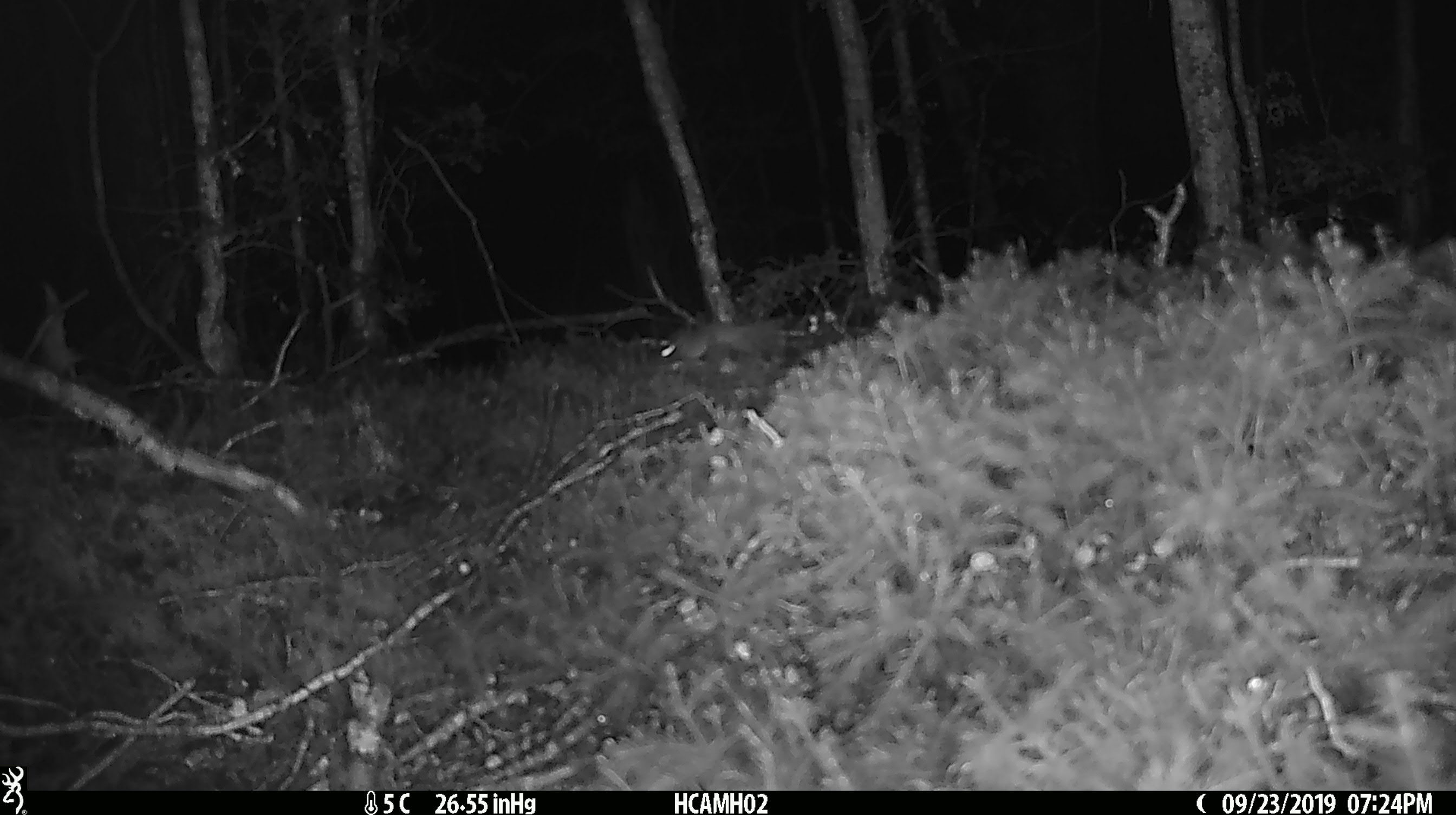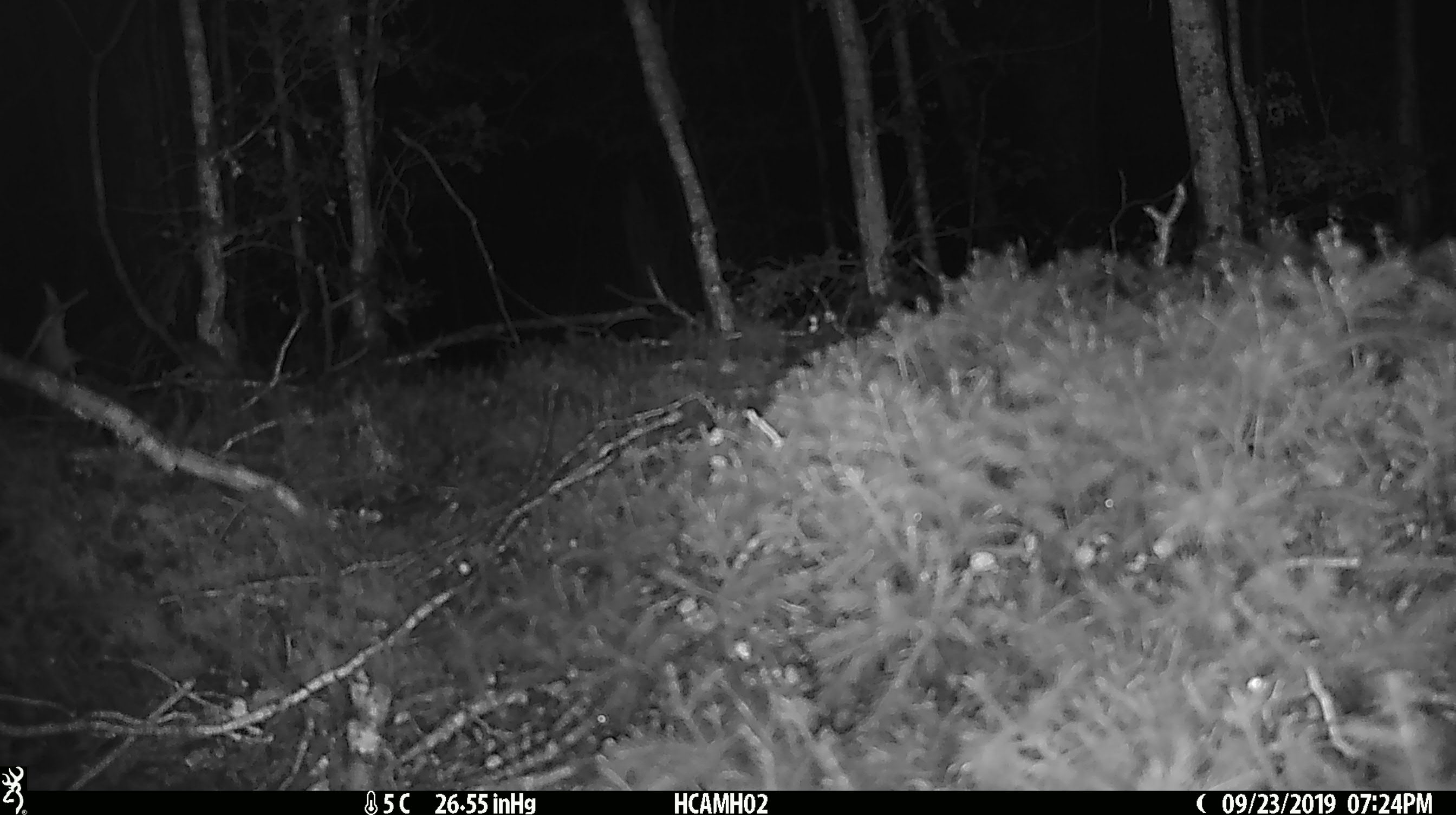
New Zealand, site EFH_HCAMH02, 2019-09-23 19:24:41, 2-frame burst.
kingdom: Animalia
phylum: Chordata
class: Mammalia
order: Rodentia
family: Muridae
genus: Mus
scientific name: Mus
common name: mouse